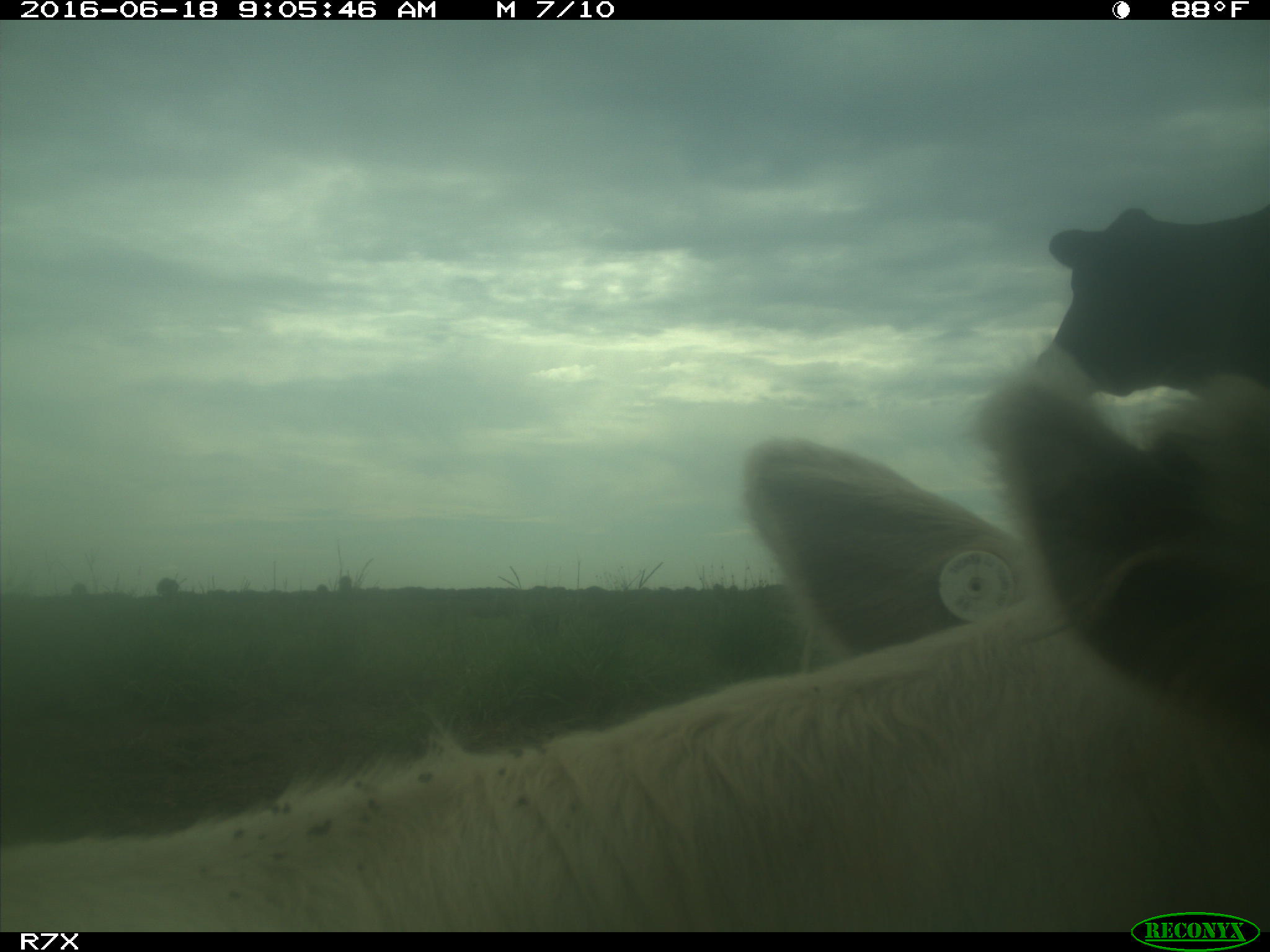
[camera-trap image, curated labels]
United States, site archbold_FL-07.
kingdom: Animalia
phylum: Chordata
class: Mammalia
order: Artiodactyla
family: Bovidae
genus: Bos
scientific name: Bos taurus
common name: domestic cow